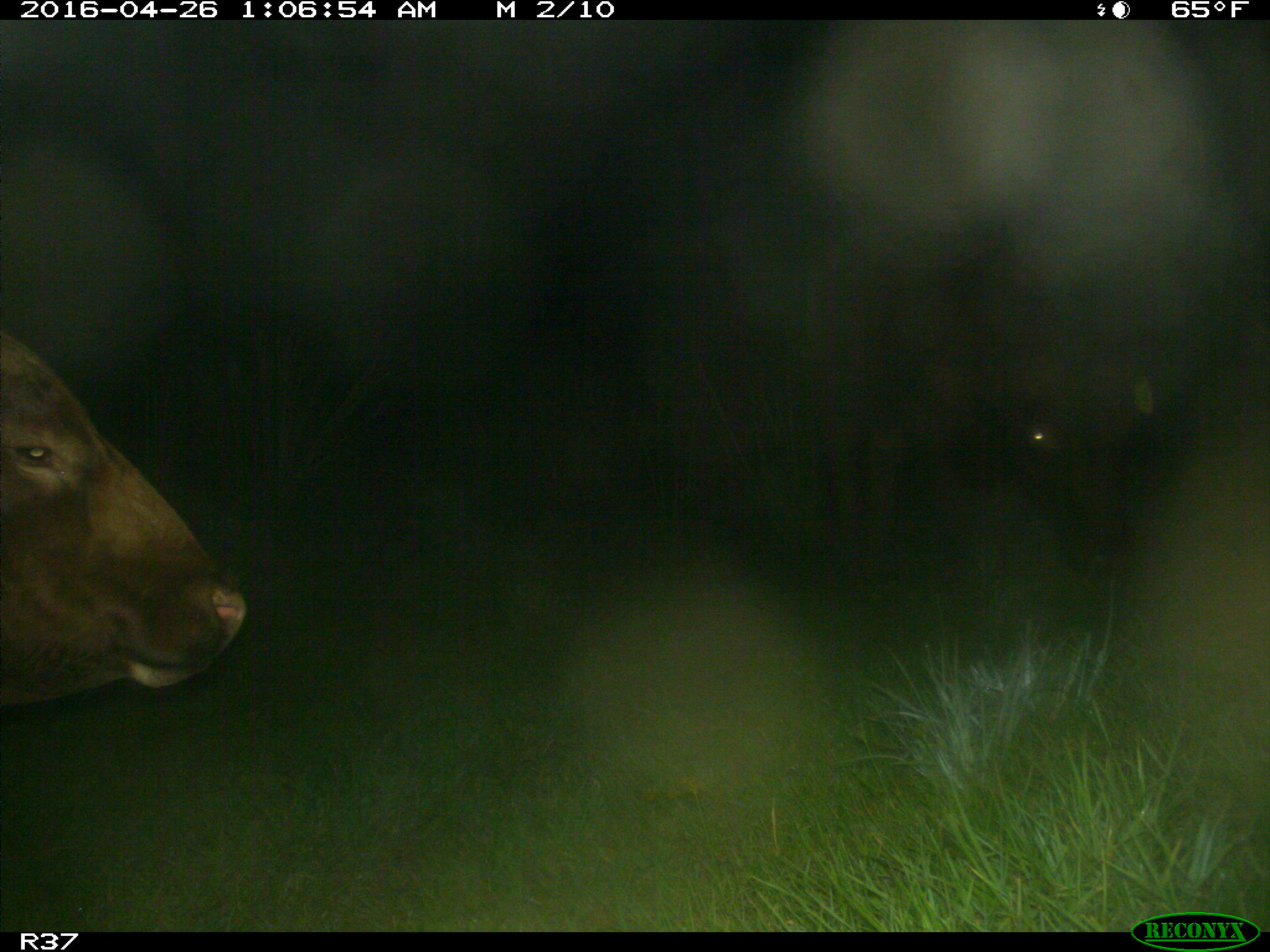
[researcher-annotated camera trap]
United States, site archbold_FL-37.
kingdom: Animalia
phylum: Chordata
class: Mammalia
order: Artiodactyla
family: Bovidae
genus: Bos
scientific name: Bos taurus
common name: domestic cow